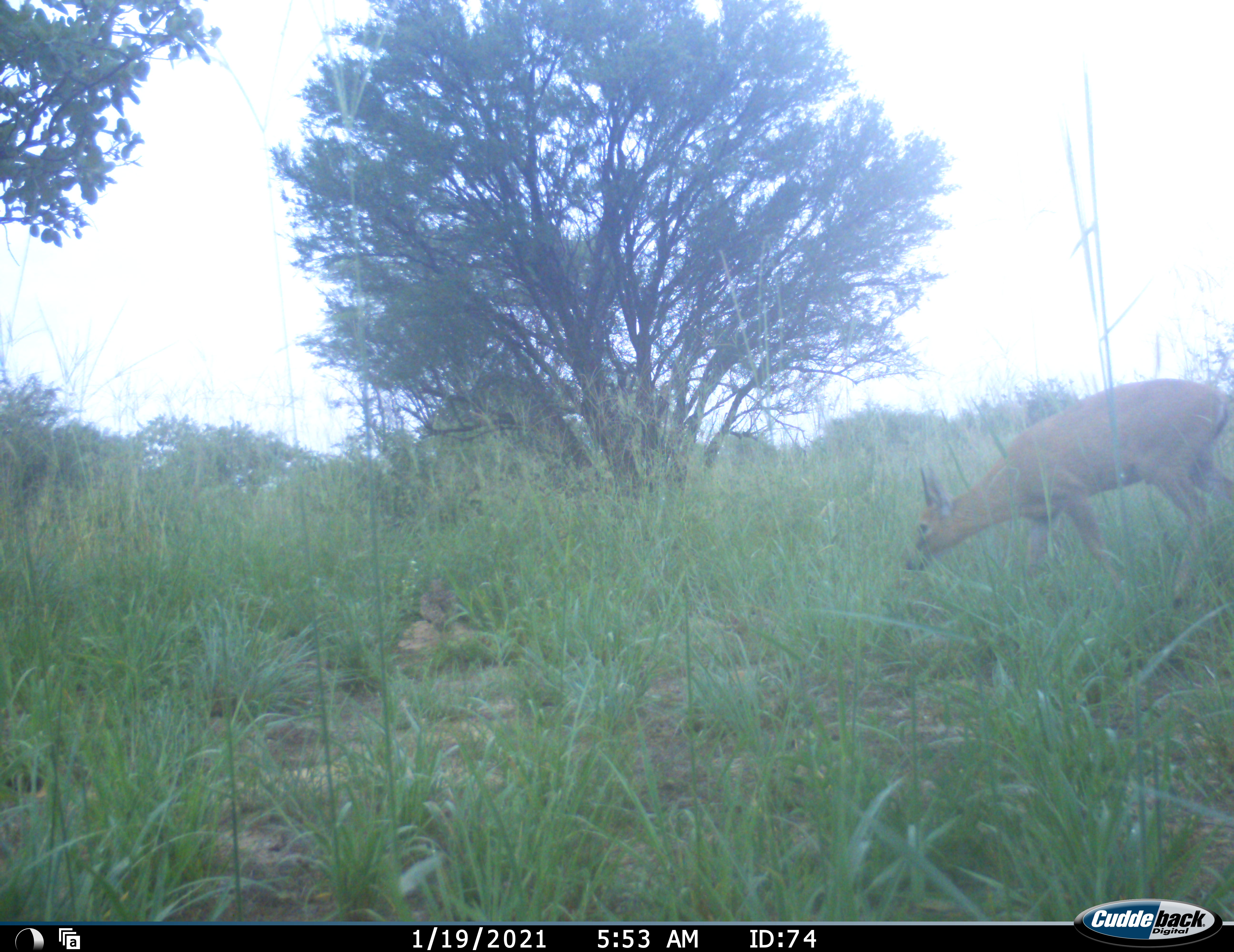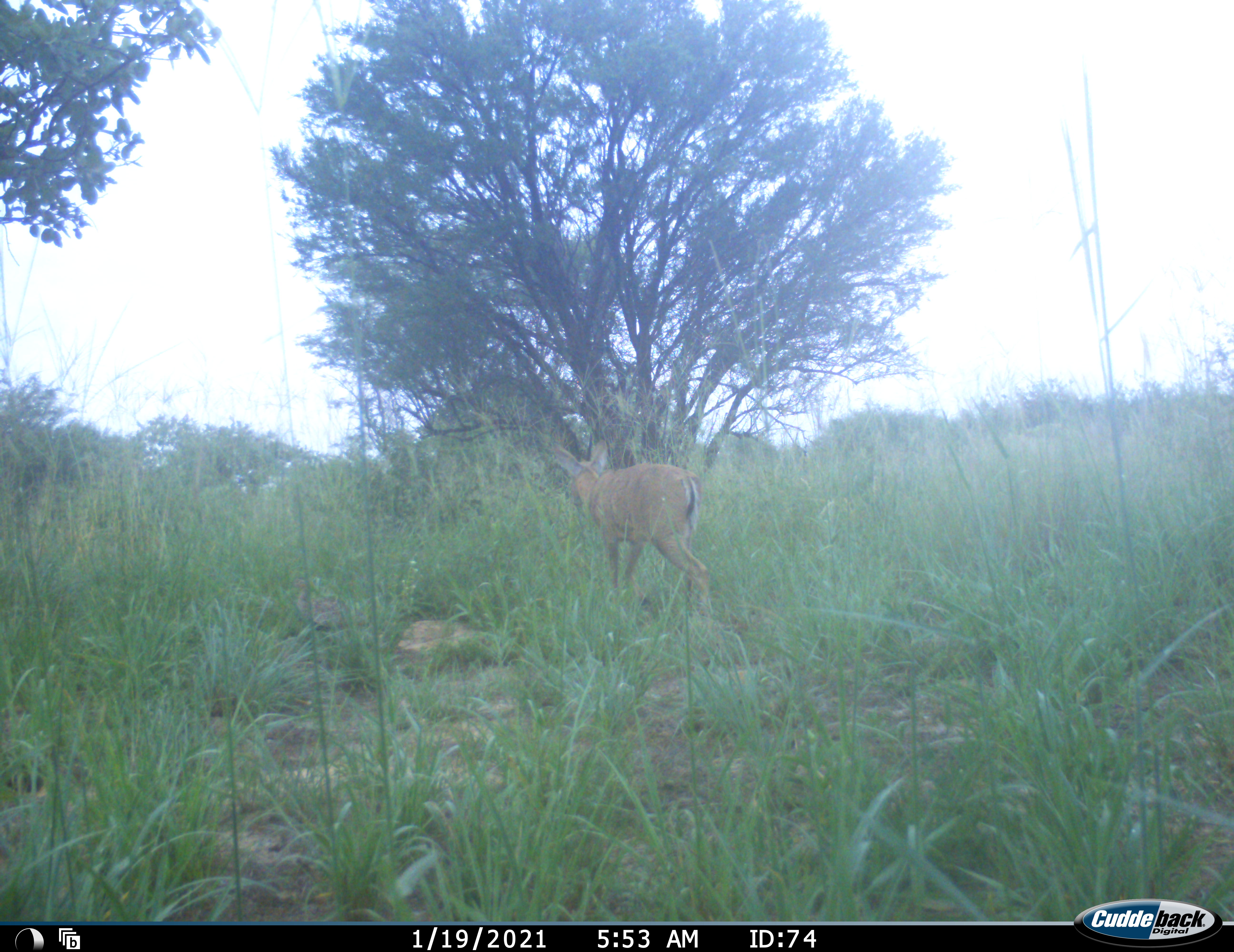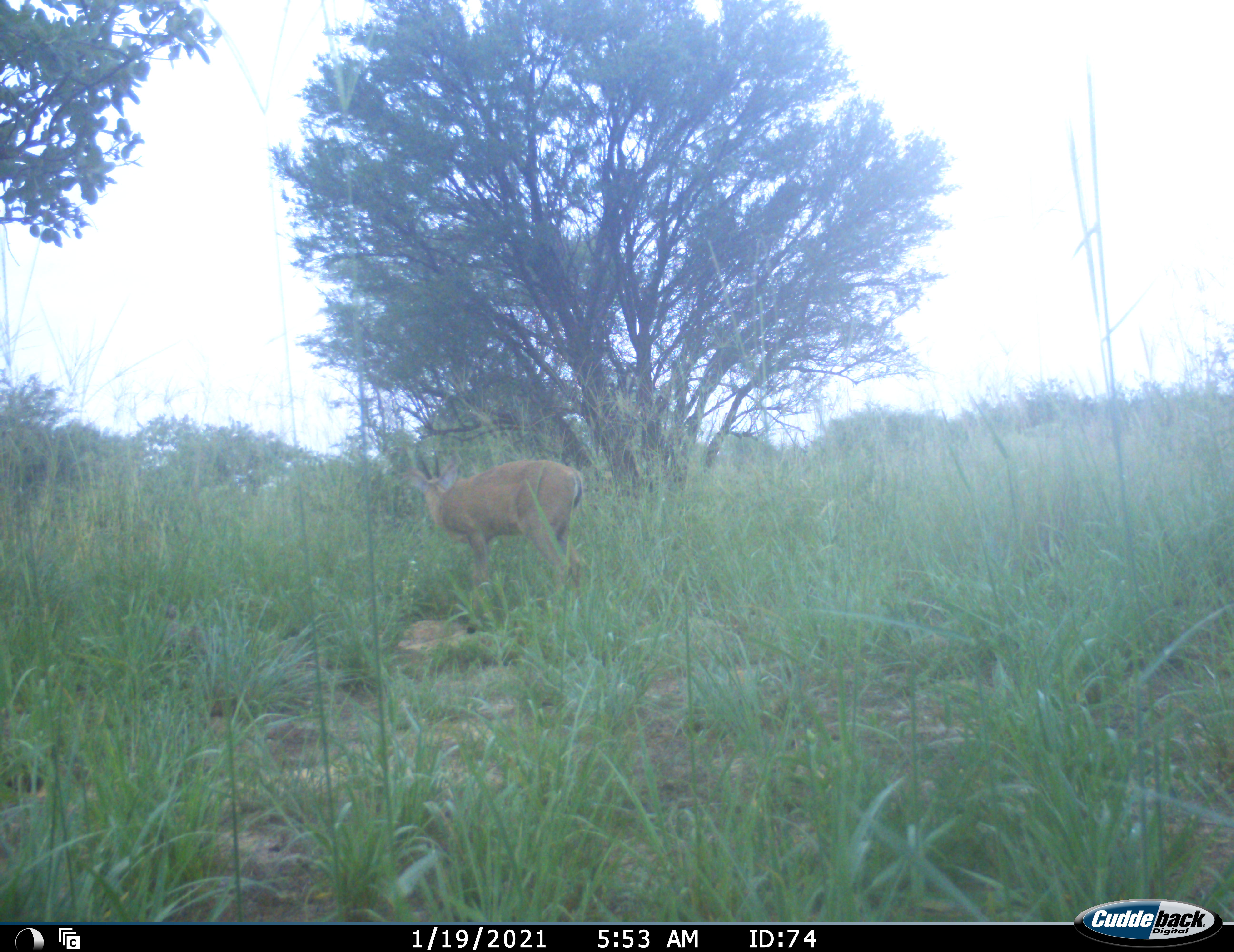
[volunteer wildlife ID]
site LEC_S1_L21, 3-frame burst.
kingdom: Animalia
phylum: Chordata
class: Mammalia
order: Artiodactyla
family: Bovidae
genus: Sylvicapra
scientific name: Sylvicapra grimmia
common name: common duiker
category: duikercommongrey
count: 1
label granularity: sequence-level